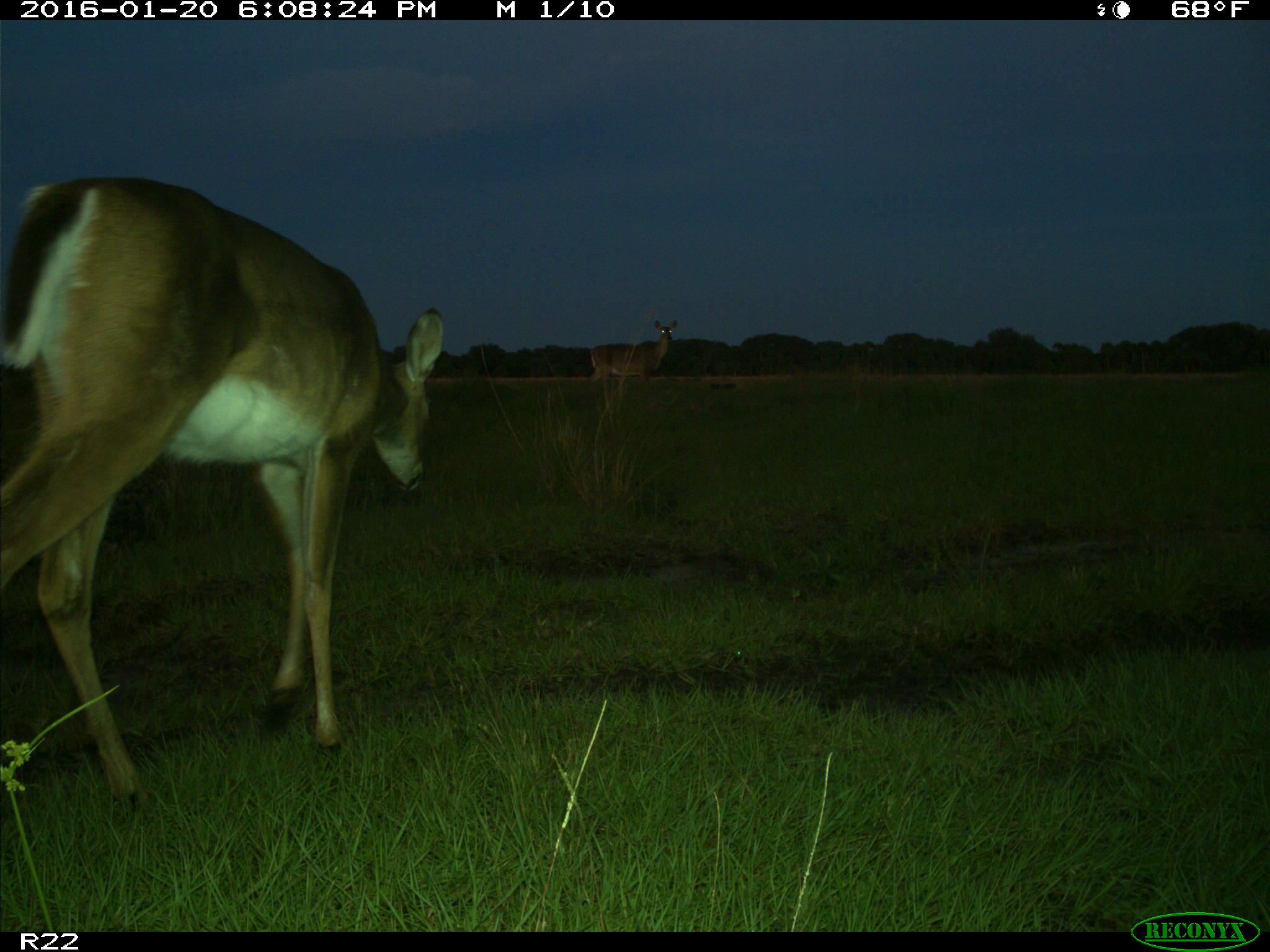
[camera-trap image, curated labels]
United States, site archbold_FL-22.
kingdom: Animalia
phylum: Chordata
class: Mammalia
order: Artiodactyla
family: Cervidae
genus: Odocoileus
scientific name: Odocoileus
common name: deer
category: unidentified deer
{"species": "unidentified deer (deer) (Odocoileus)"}